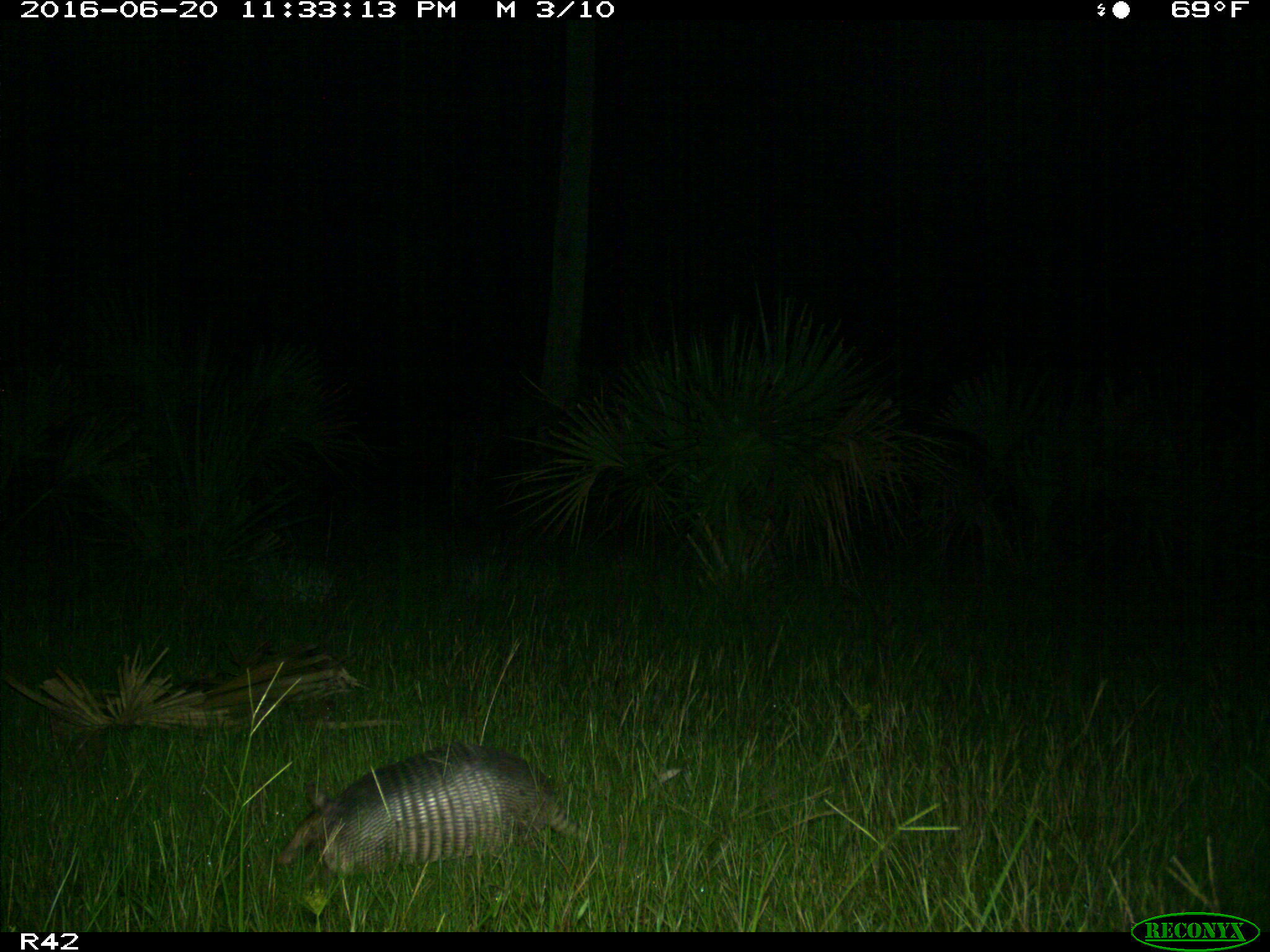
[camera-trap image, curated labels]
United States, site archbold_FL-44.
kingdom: Animalia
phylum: Chordata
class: Mammalia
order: Cingulata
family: Dasypodidae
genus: Dasypus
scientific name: Dasypus novemcinctus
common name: nine-banded armadillo